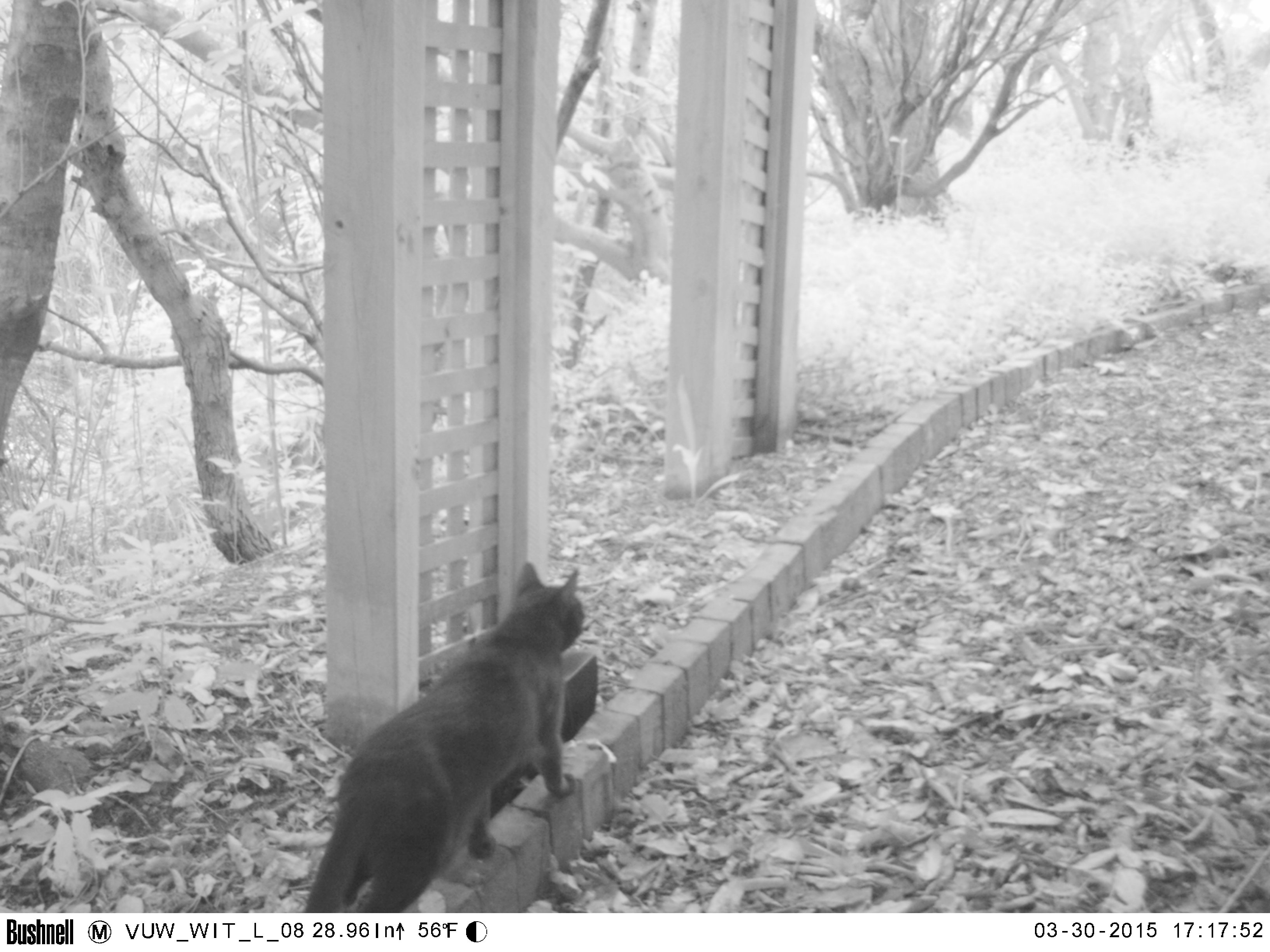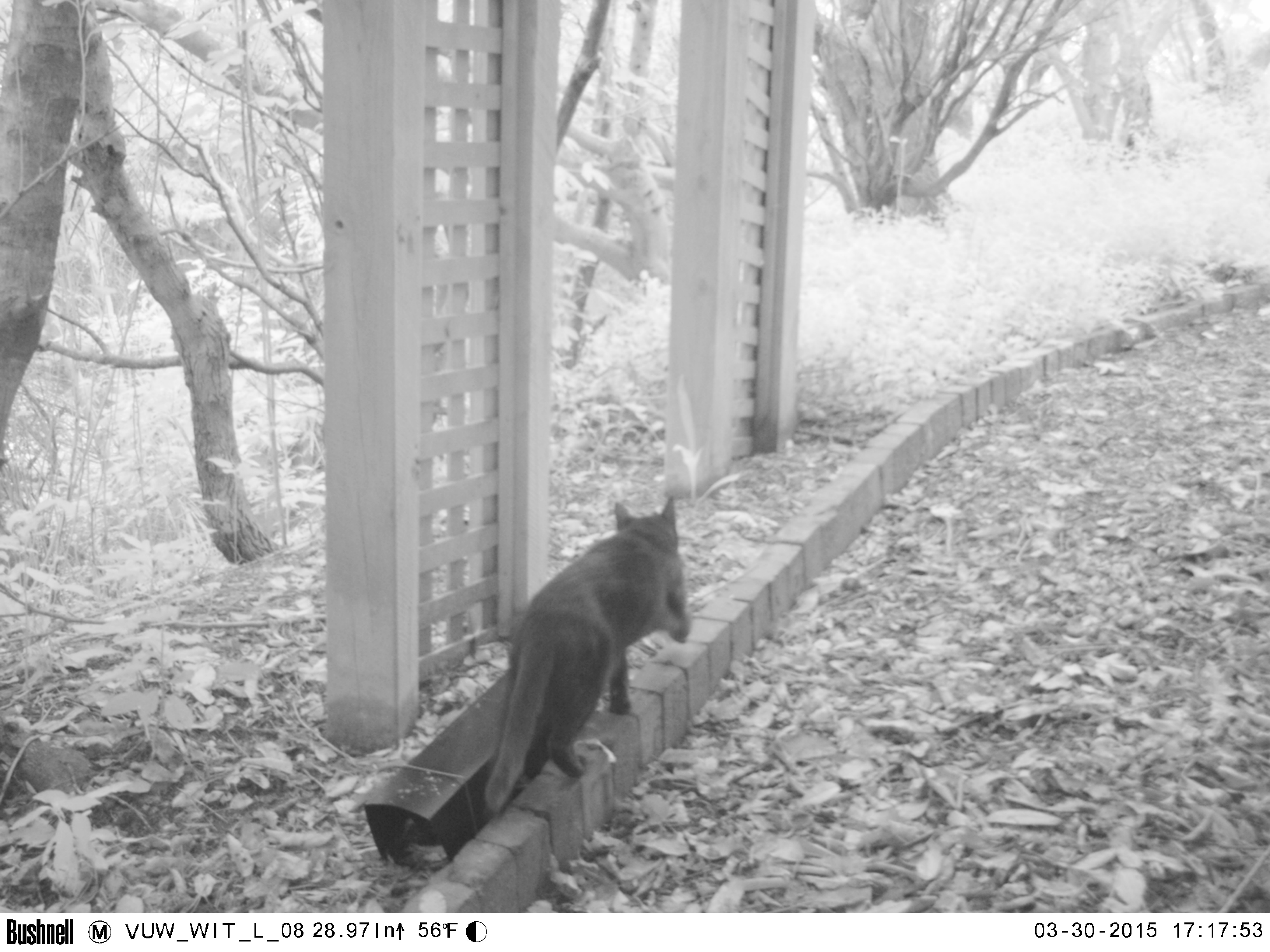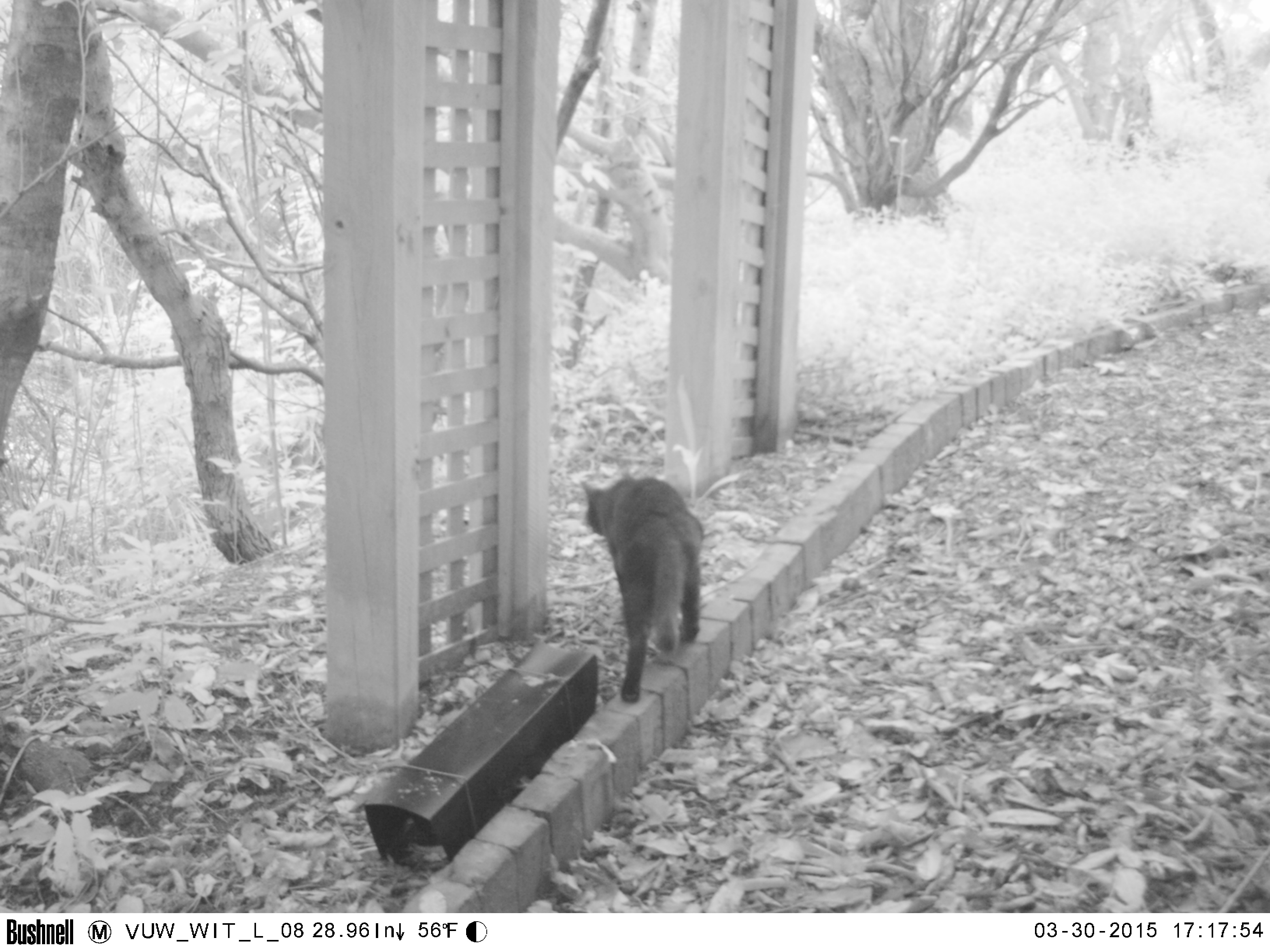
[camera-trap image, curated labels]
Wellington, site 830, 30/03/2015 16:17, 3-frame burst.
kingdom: Animalia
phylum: Chordata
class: Mammalia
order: Carnivora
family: Felidae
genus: Felis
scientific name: Felis catus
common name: cat